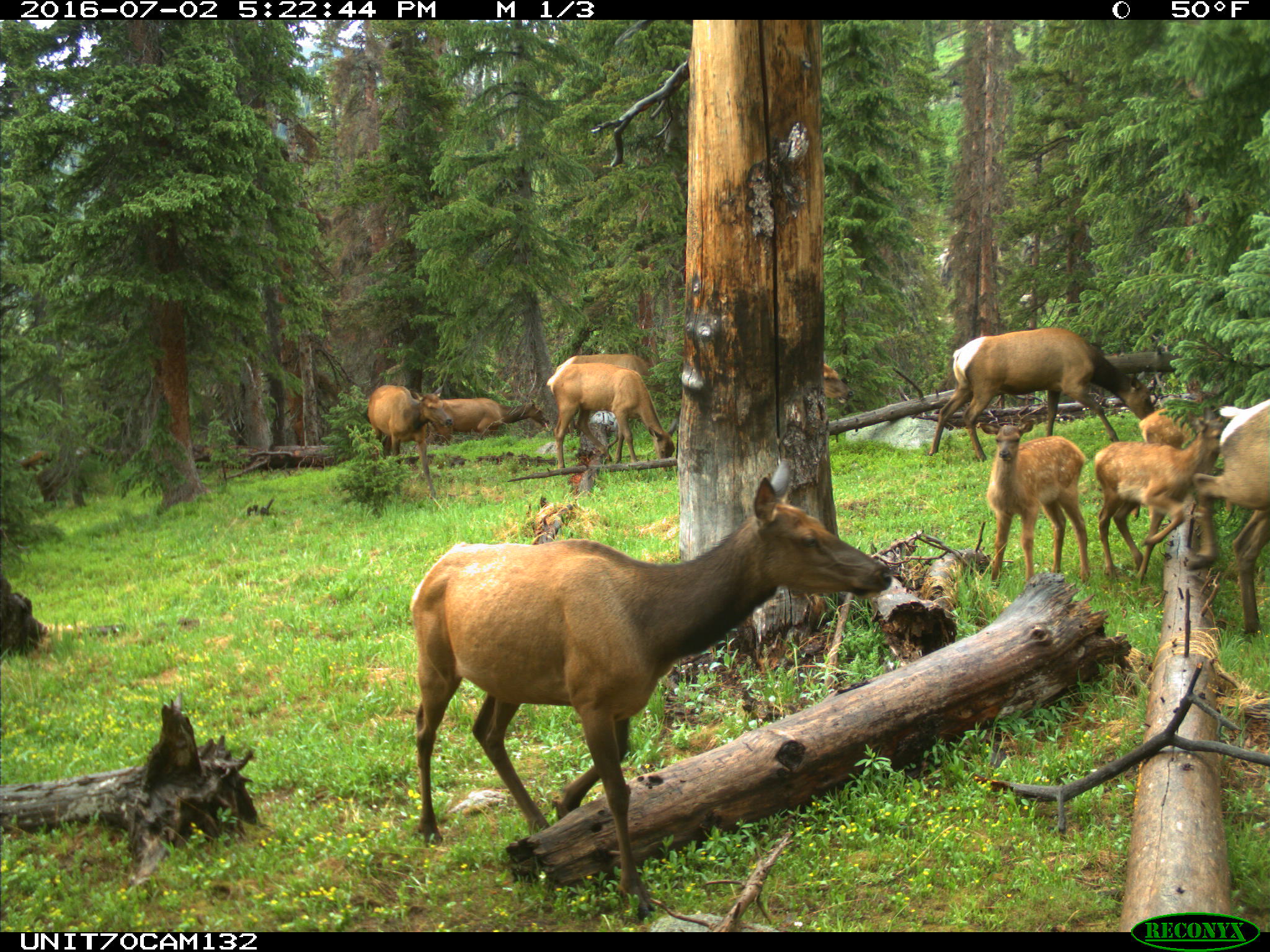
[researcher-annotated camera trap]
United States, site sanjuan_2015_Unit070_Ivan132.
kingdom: Animalia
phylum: Chordata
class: Mammalia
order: Artiodactyla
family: Cervidae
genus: Cervus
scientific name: Cervus elaphus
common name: red deer